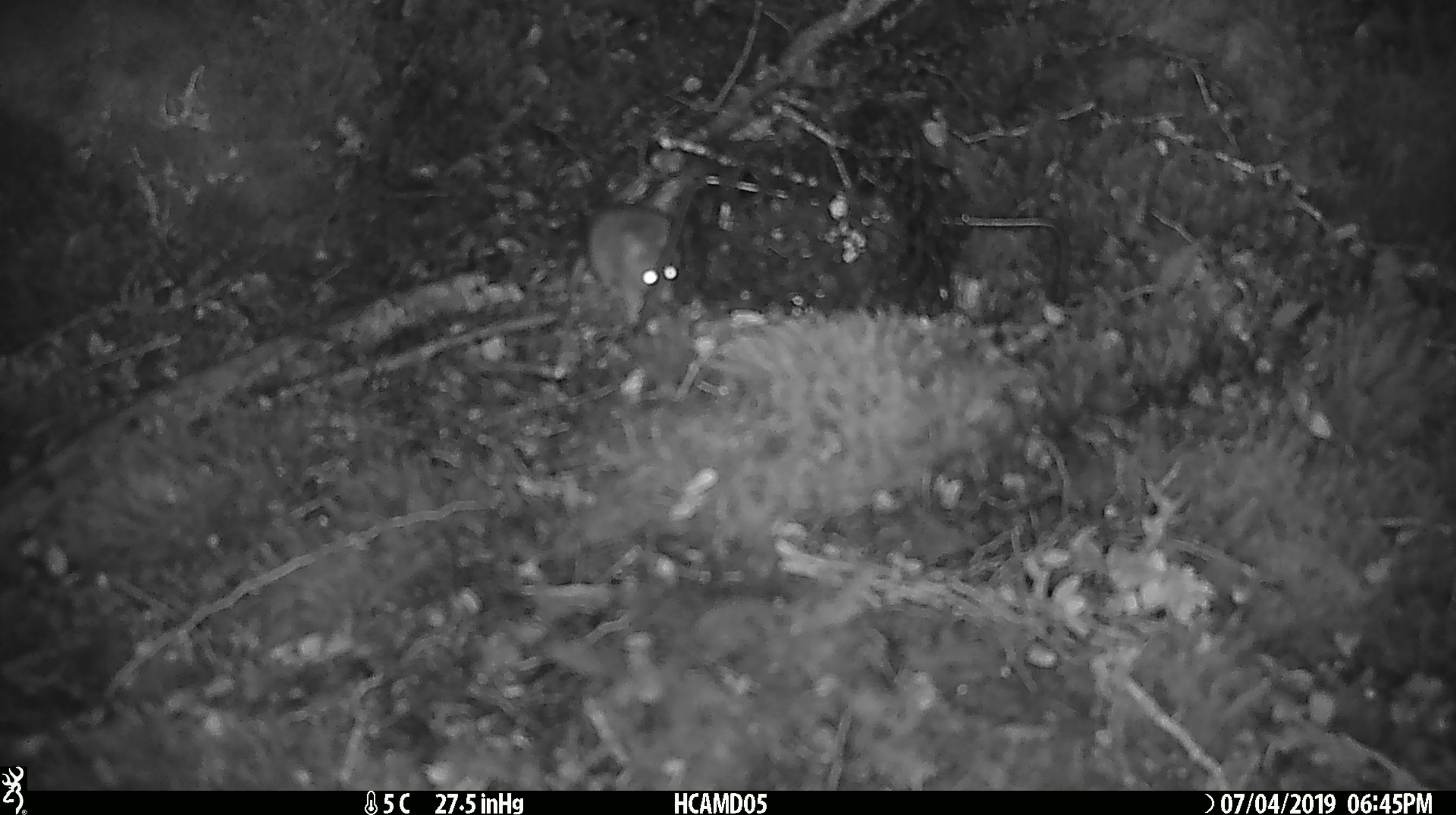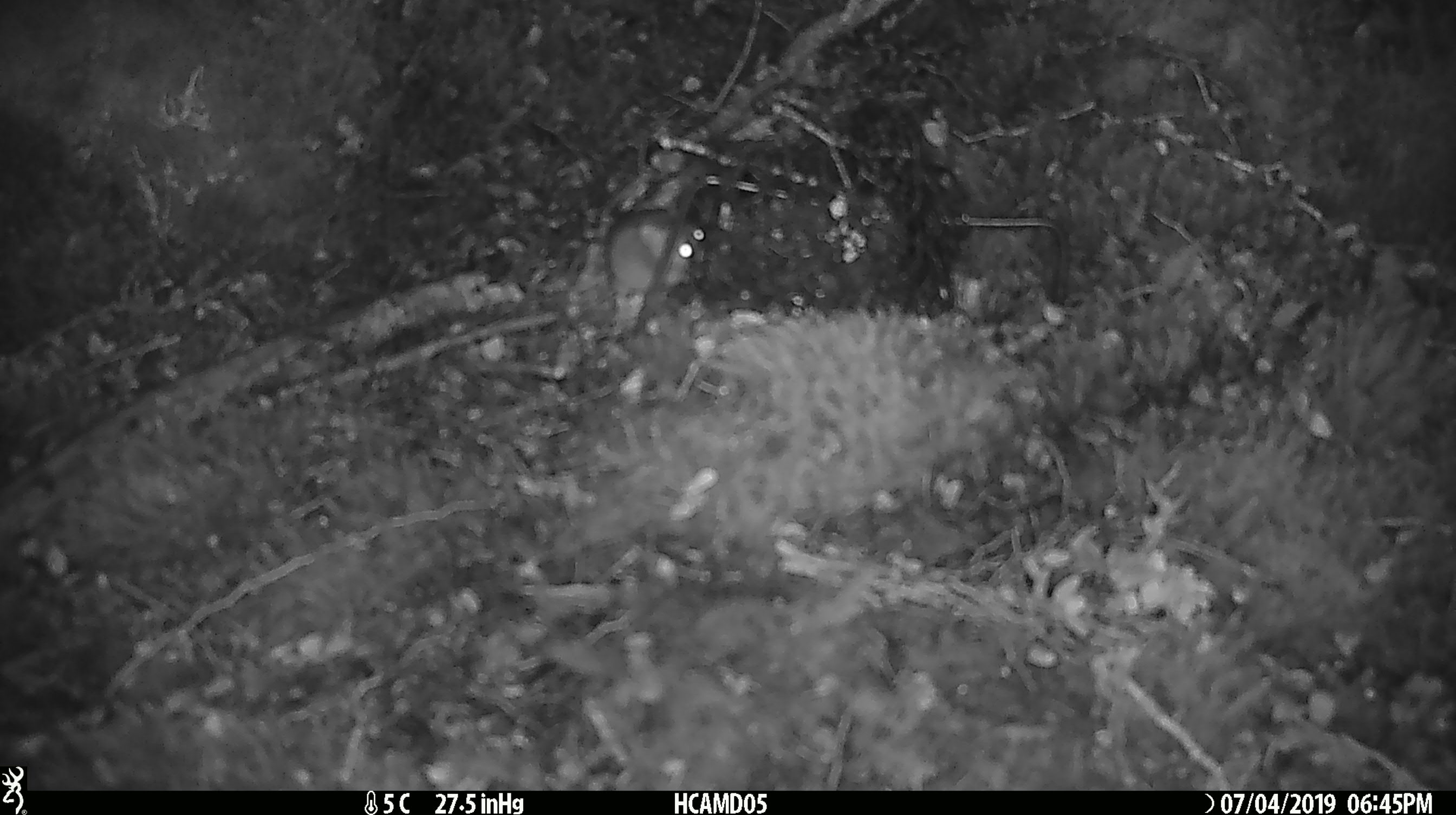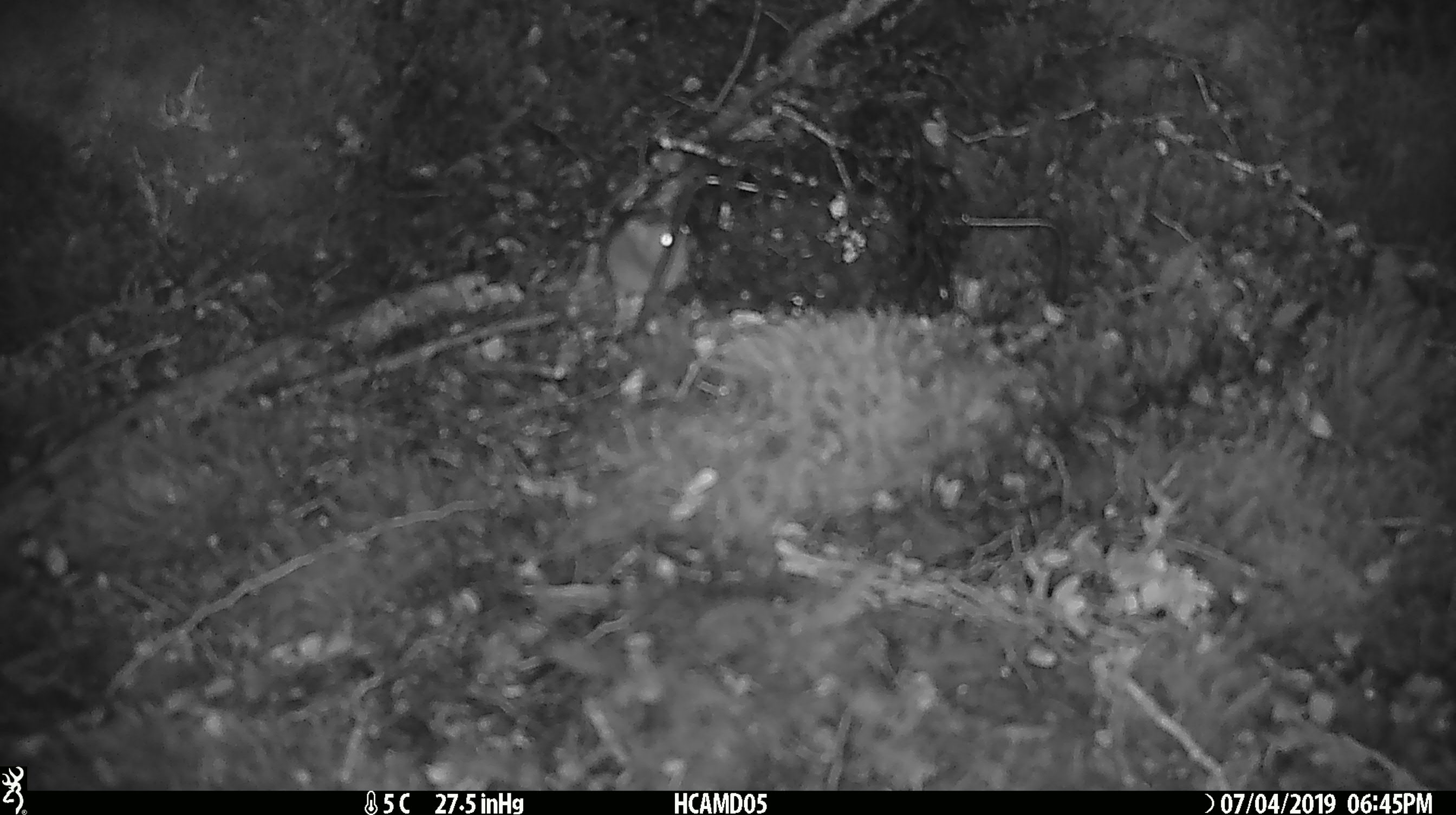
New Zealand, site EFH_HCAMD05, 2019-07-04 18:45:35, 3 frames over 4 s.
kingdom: Animalia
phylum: Chordata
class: Mammalia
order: Rodentia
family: Muridae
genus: Mus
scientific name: Mus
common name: mouse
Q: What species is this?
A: Mouse (Mus).